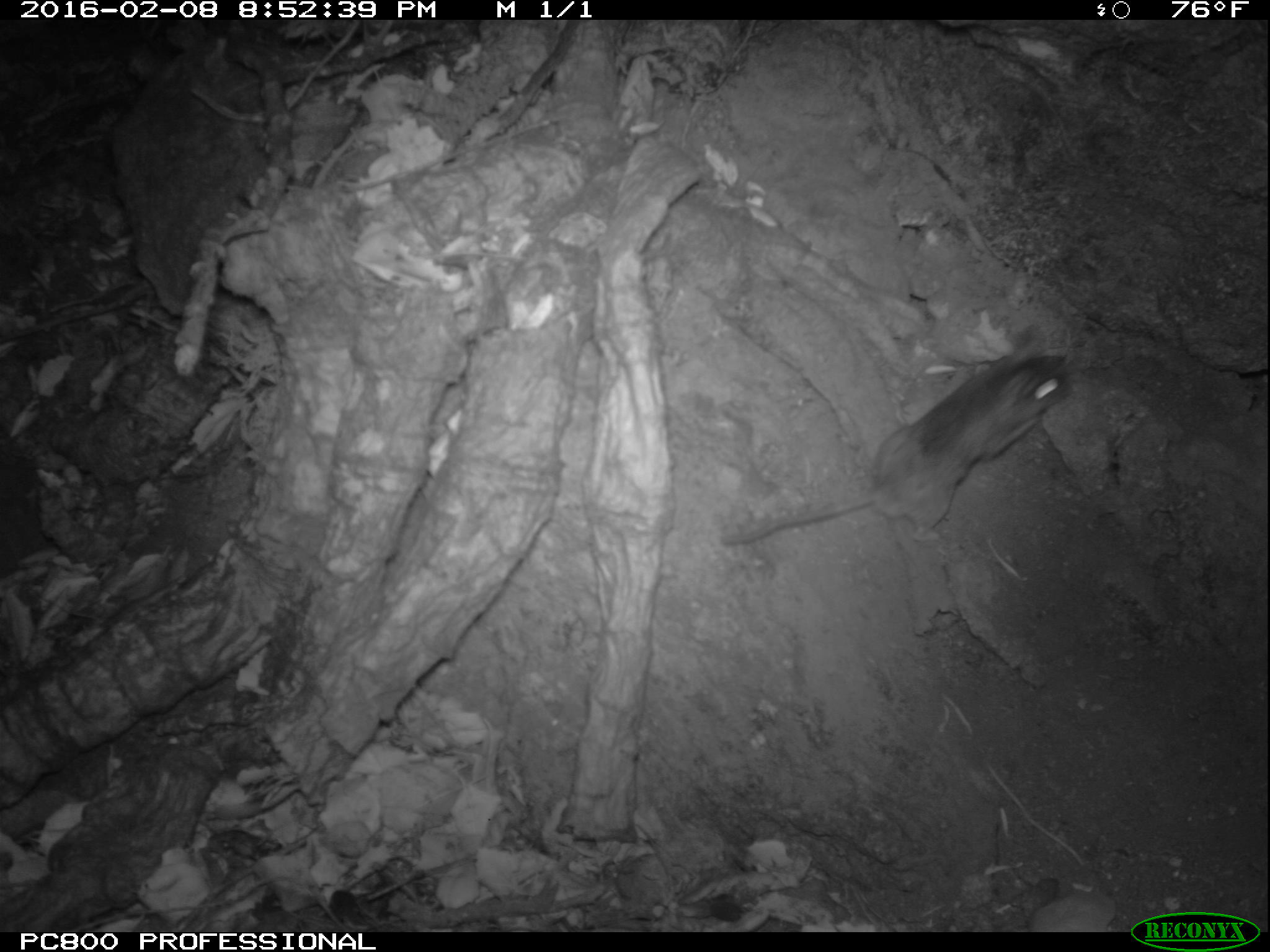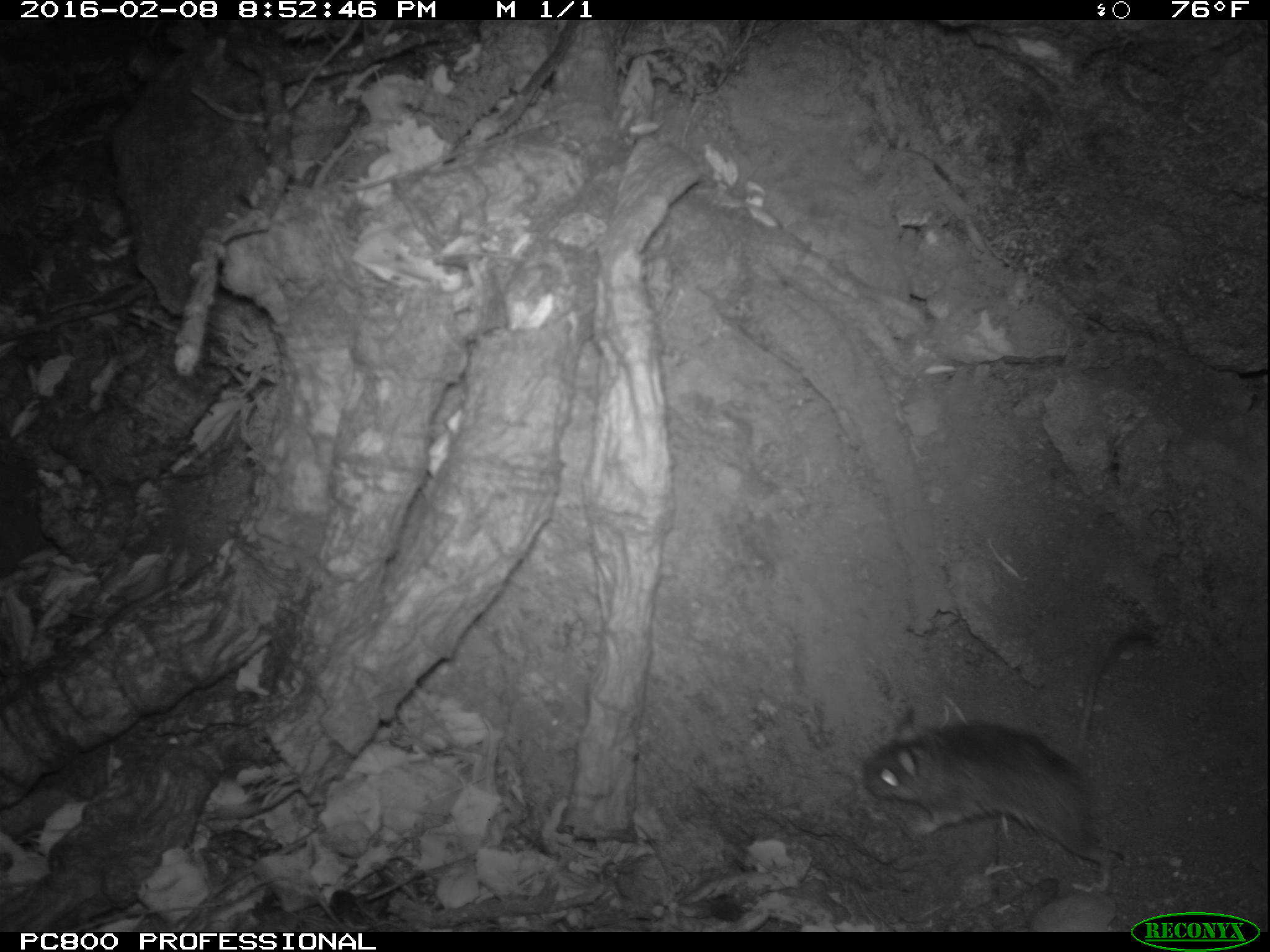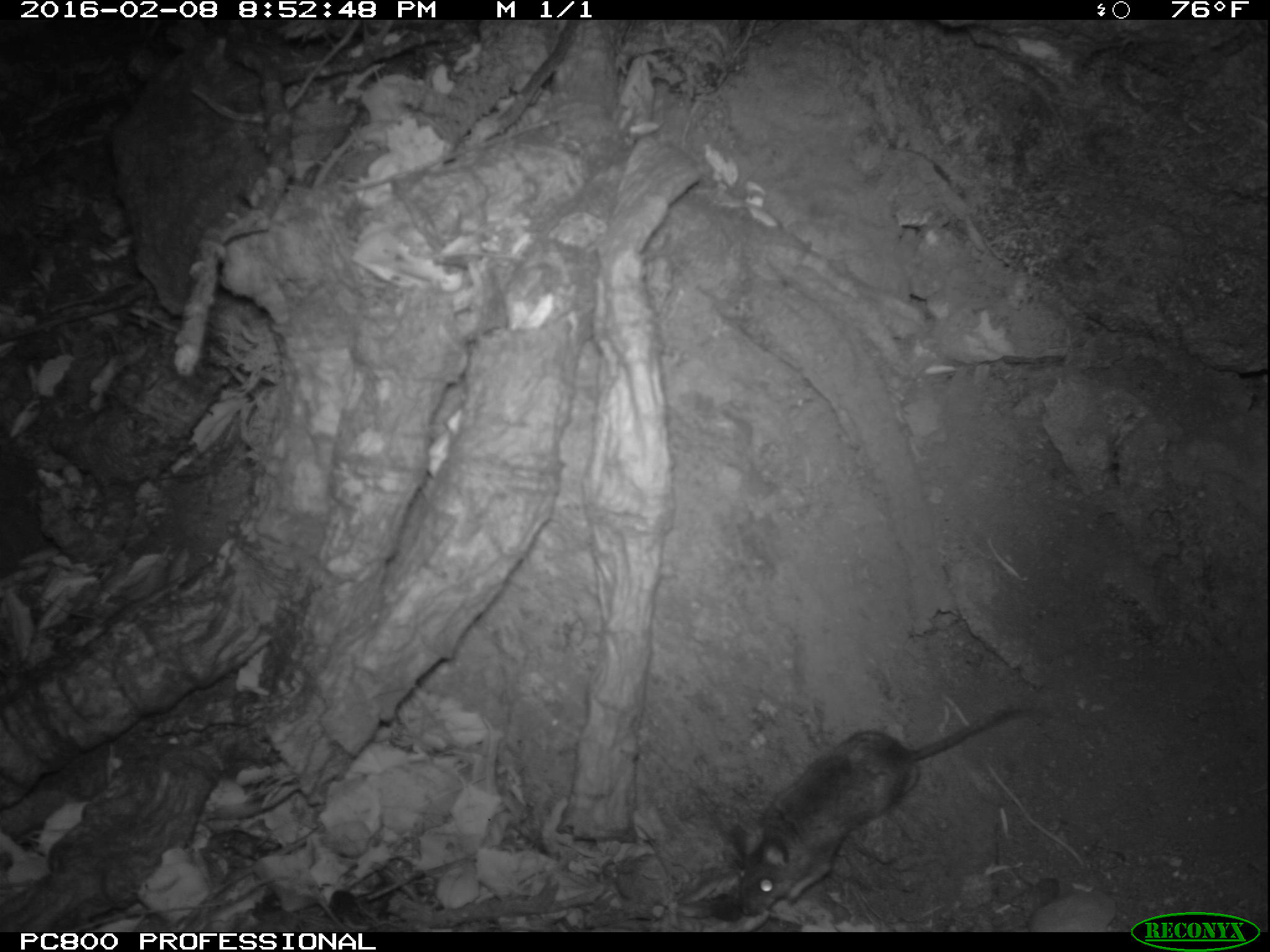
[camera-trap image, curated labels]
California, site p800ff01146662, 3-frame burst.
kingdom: Animalia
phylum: Chordata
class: Mammalia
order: Rodentia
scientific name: Rodentia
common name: rodent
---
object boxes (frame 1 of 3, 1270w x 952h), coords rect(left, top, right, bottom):
rodent: rect(717, 352, 1072, 548)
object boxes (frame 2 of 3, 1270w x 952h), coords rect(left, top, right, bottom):
rodent: rect(861, 622, 1153, 894)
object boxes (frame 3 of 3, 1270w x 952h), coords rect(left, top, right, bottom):
rodent: rect(729, 697, 1044, 916)